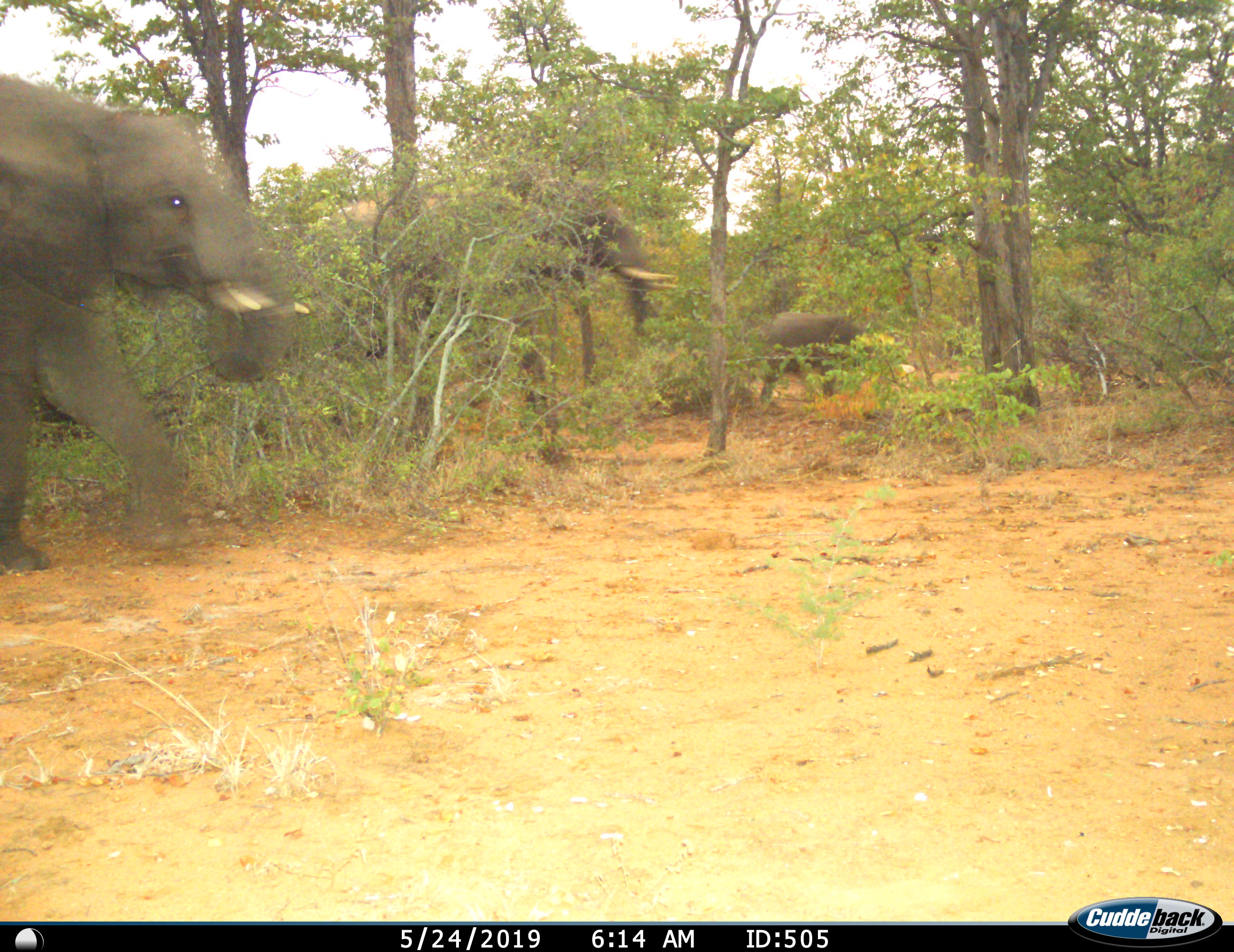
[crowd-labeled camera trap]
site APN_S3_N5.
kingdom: Animalia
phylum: Chordata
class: Mammalia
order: Proboscidea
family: Elephantidae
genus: Loxodonta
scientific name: Loxodonta africana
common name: african bush elephant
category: elephant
Elephant (african bush elephant) (Loxodonta africana), count 3. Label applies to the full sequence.